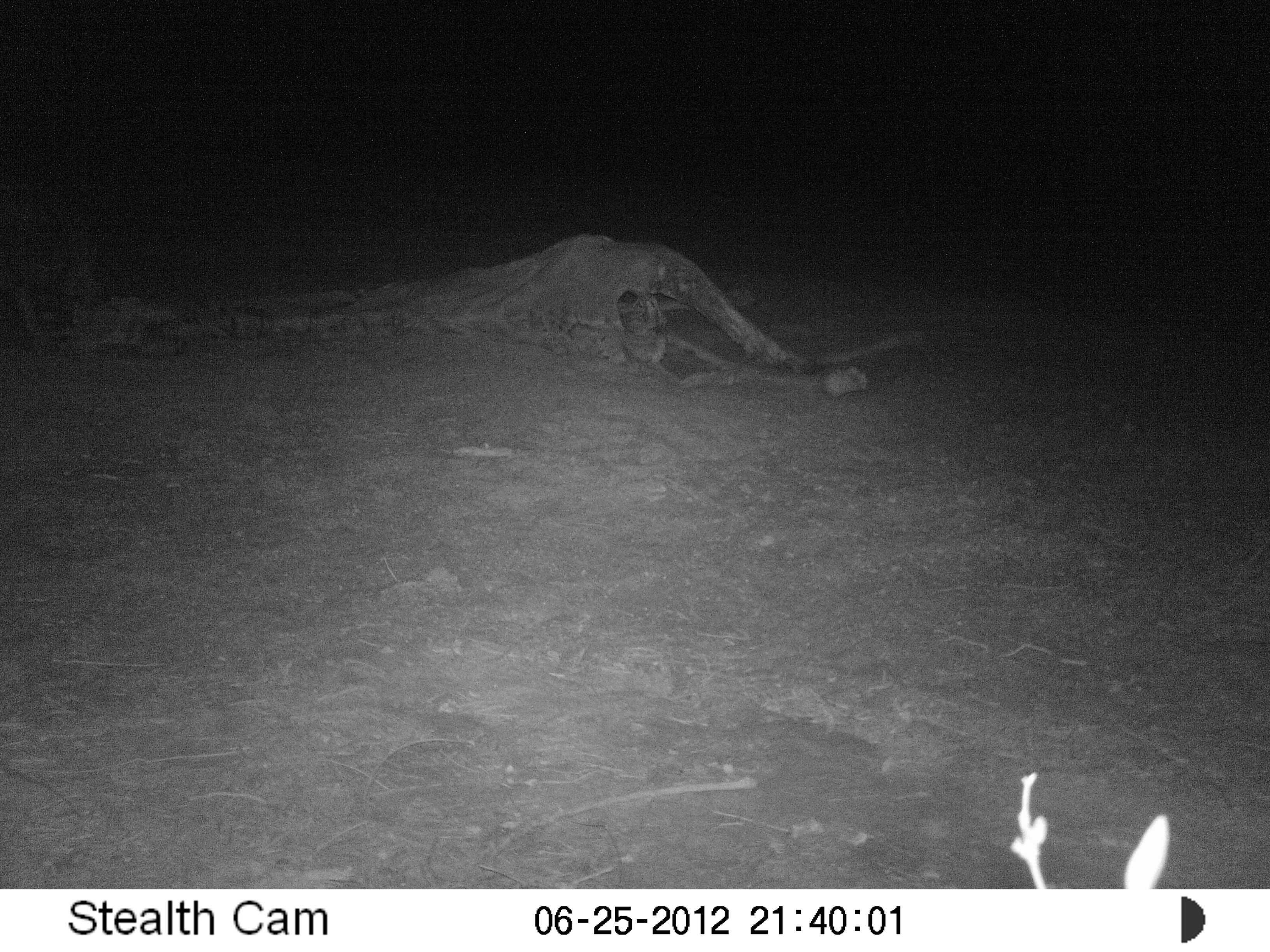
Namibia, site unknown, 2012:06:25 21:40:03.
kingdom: Animalia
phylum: Chordata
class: Mammalia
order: Carnivora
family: Hyaenidae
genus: Parahyaena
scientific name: Parahyaena brunnea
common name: brown hyena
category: hyaena brunnea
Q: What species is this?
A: Hyaena brunnea (brown hyena) (Parahyaena brunnea).